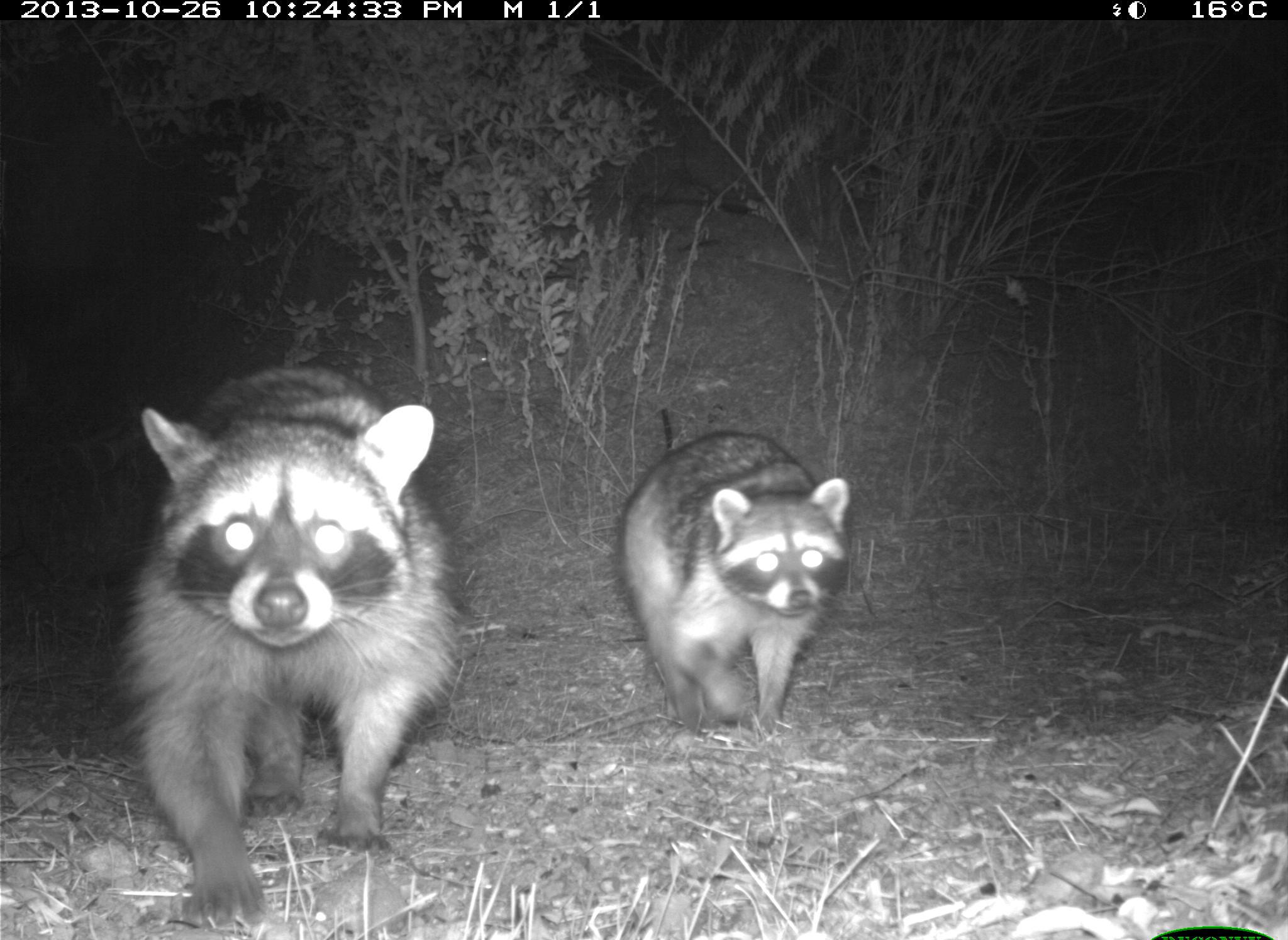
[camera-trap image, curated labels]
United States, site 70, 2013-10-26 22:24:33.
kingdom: Animalia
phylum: Chordata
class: Mammalia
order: Carnivora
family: Procyonidae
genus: Procyon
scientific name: Procyon lotor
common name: raccoon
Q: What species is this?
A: Raccoon (Procyon lotor).